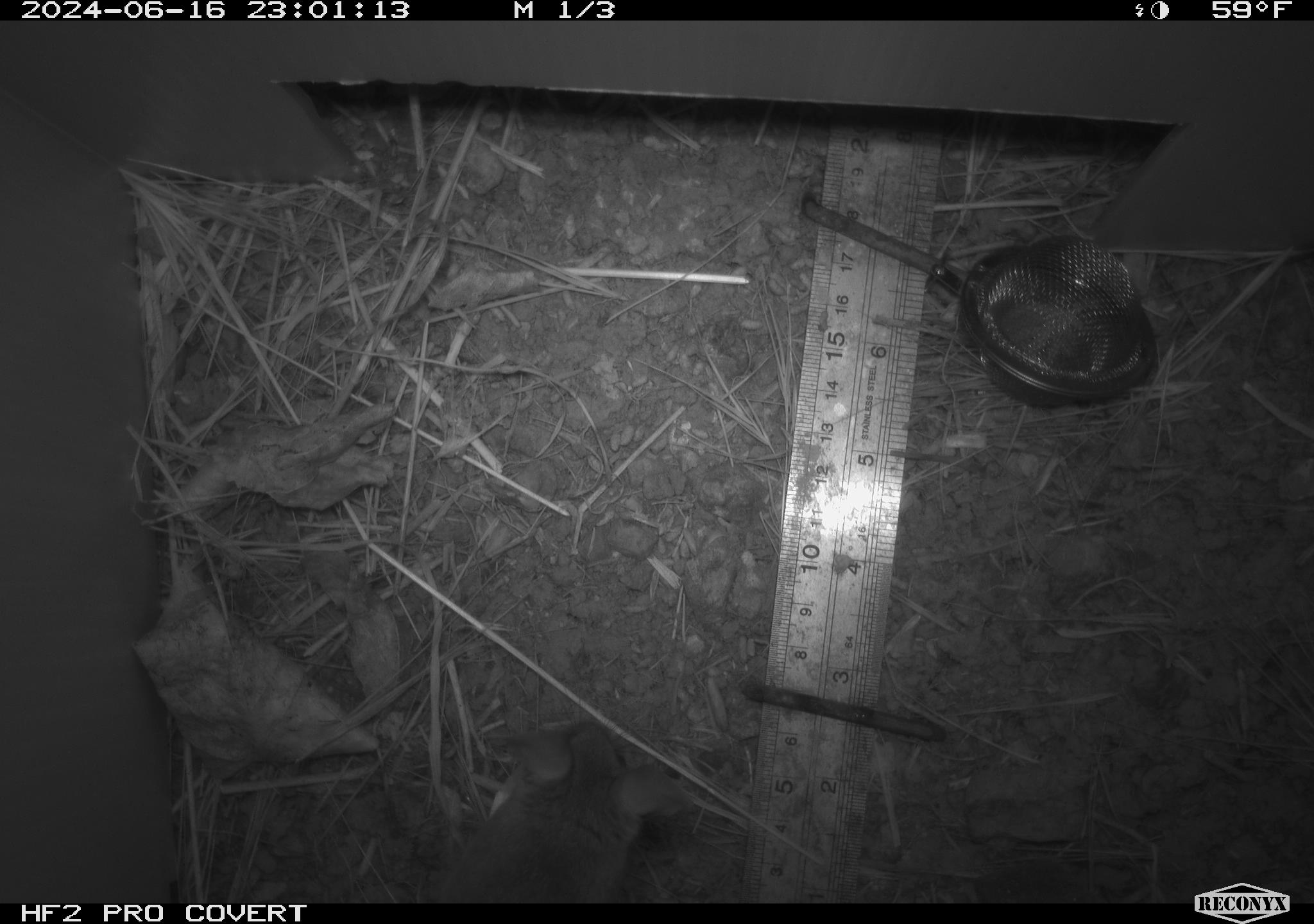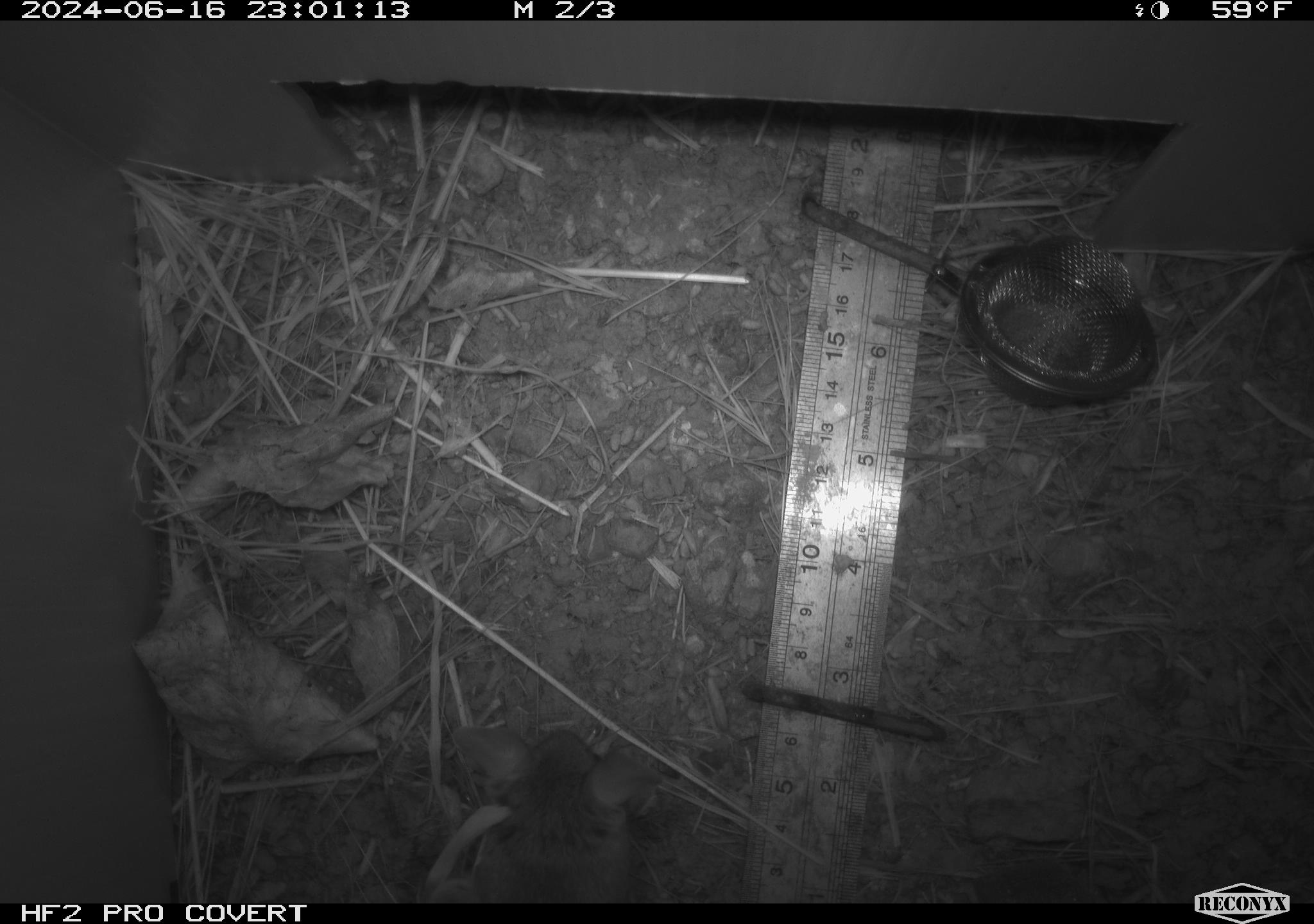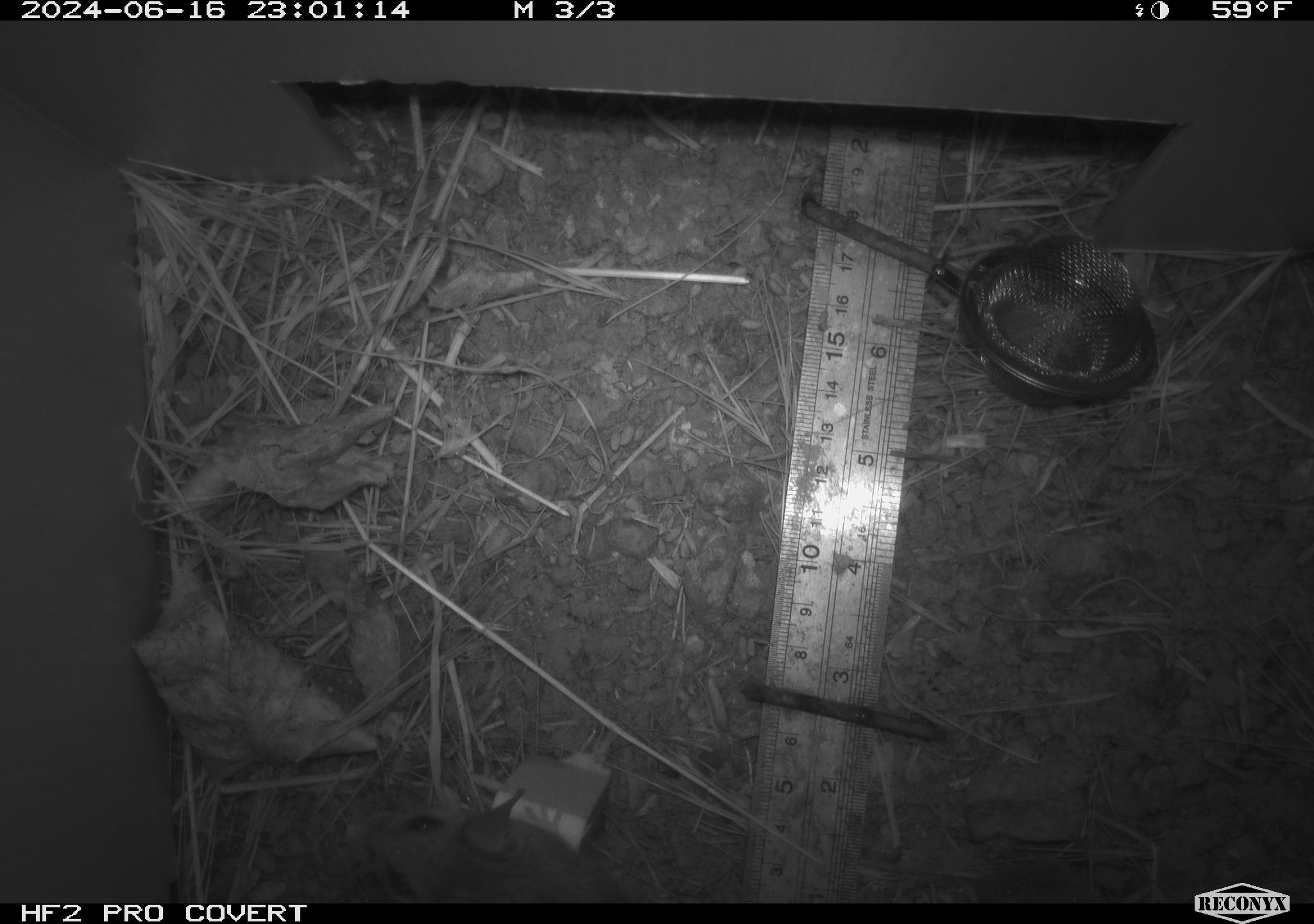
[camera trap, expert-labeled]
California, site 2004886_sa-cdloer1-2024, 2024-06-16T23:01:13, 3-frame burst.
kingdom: Animalia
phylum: Chordata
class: Mammalia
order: Rodentia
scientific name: Rodentia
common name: mouse species